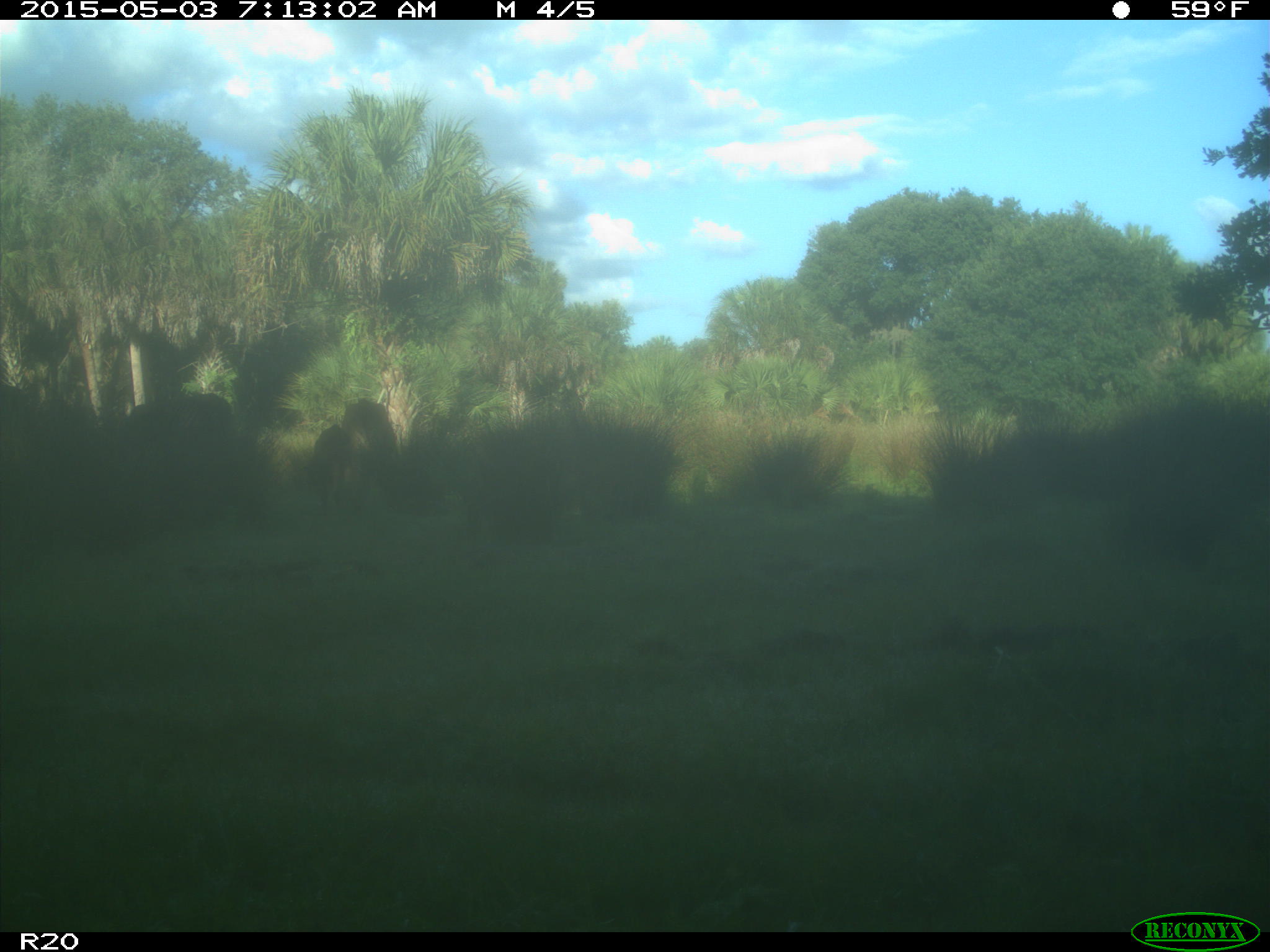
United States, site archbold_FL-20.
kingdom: Animalia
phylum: Chordata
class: Mammalia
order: Artiodactyla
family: Bovidae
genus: Bos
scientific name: Bos taurus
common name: domestic cow